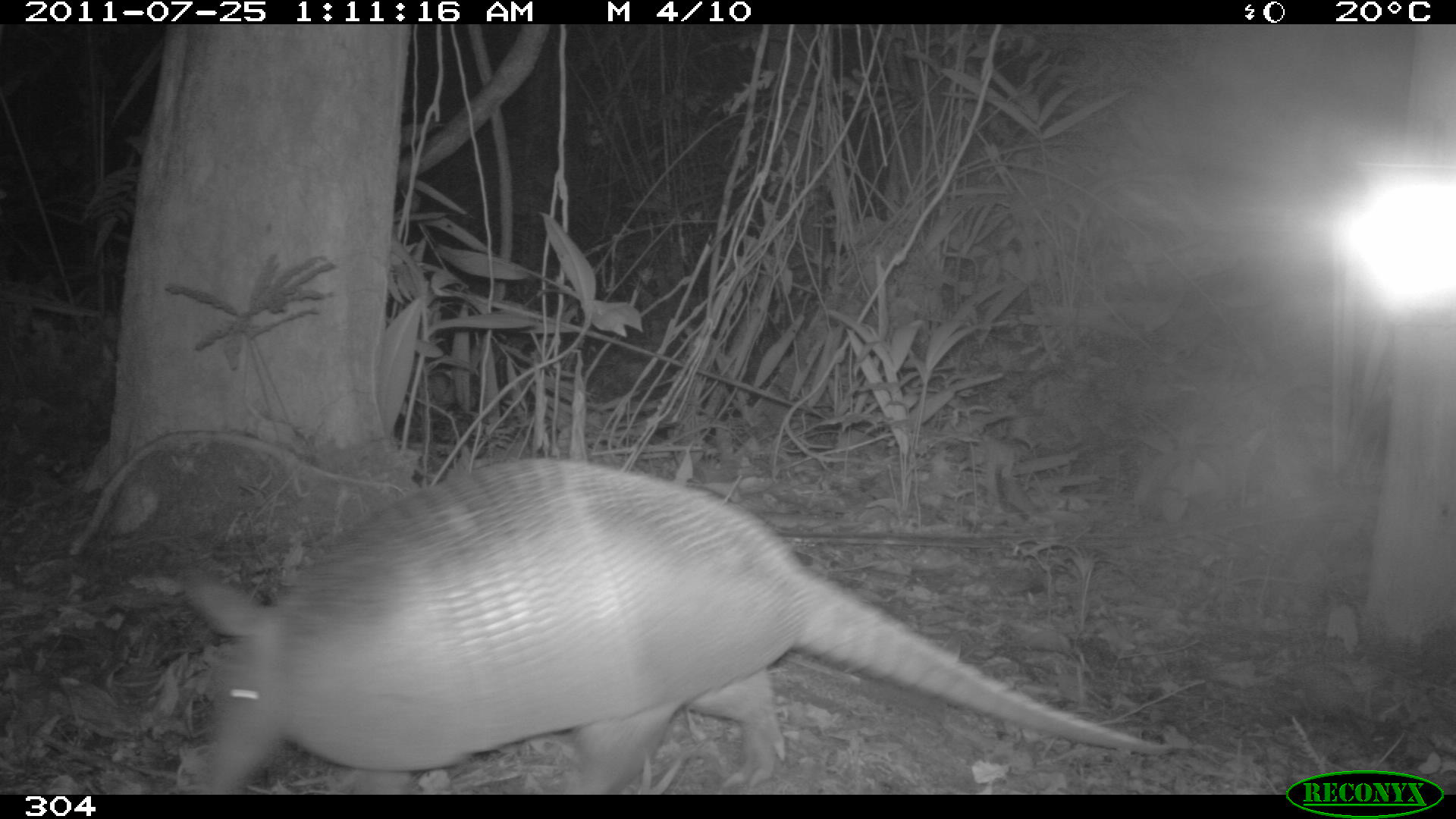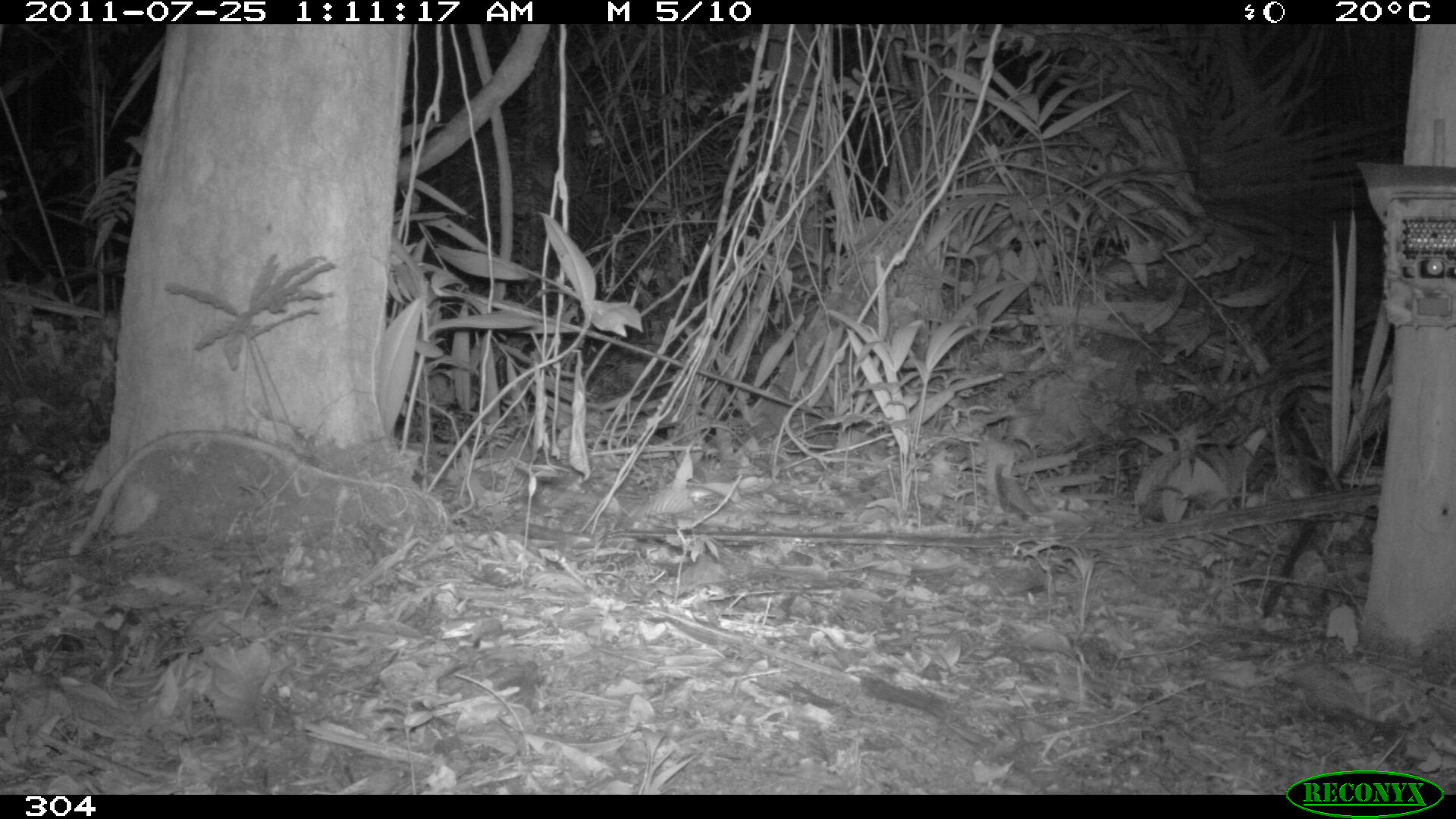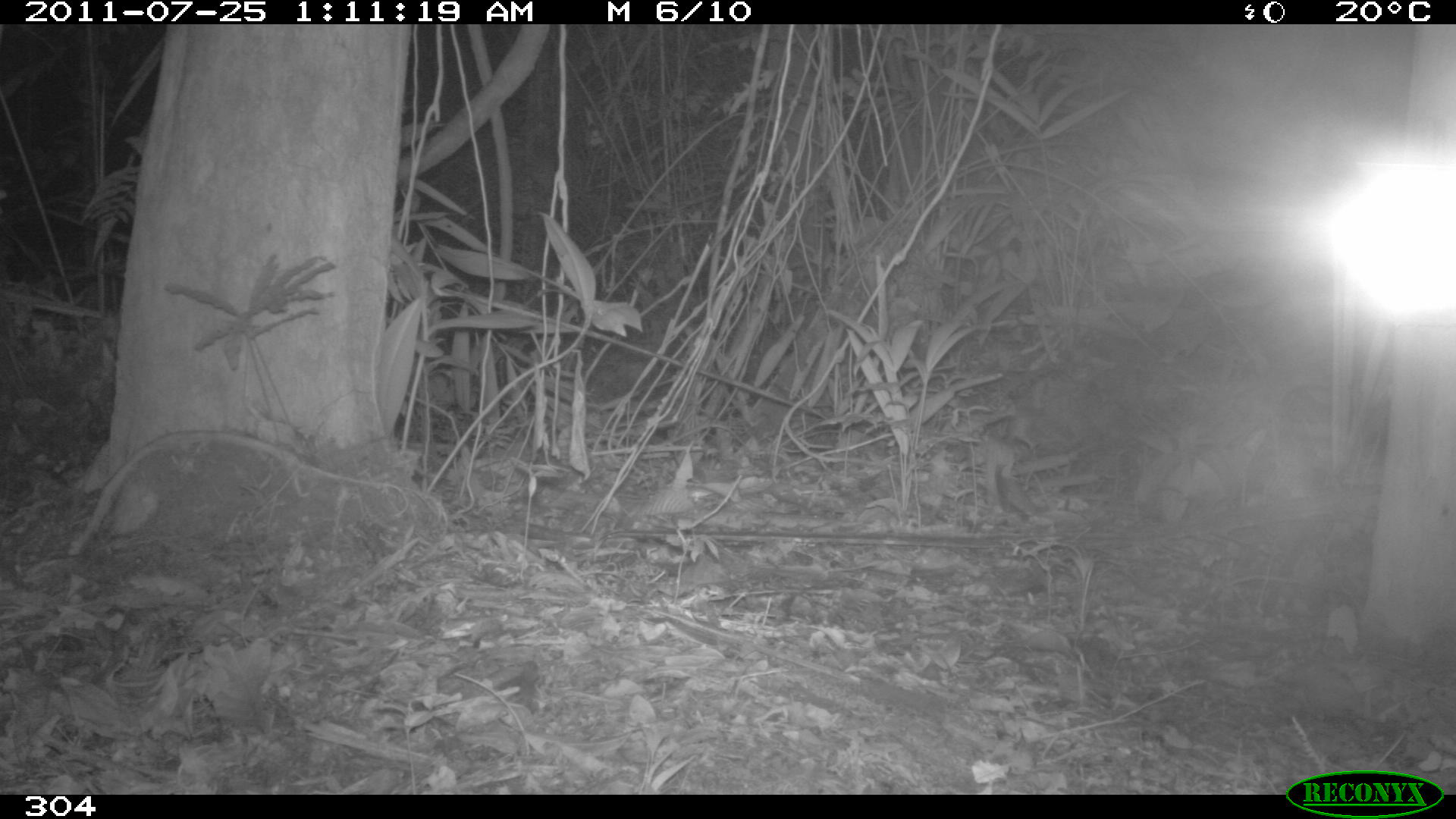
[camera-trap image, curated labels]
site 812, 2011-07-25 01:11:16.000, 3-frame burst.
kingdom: Animalia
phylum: Chordata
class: Mammalia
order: Cingulata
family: Dasypodidae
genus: Dasypus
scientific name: Dasypus novemcinctus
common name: nine-banded armadillo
Dasypus novemcinctus (nine-banded armadillo).